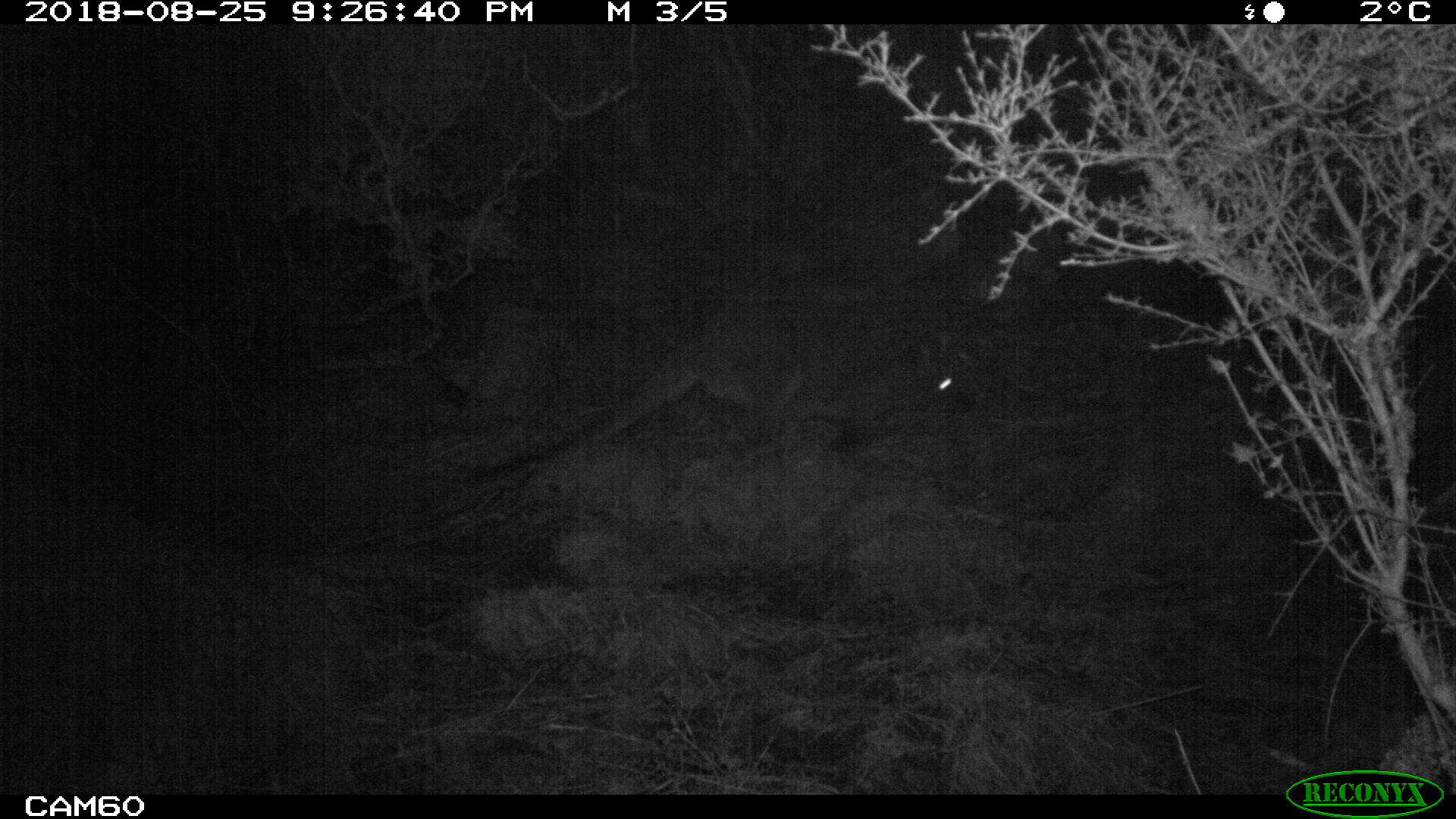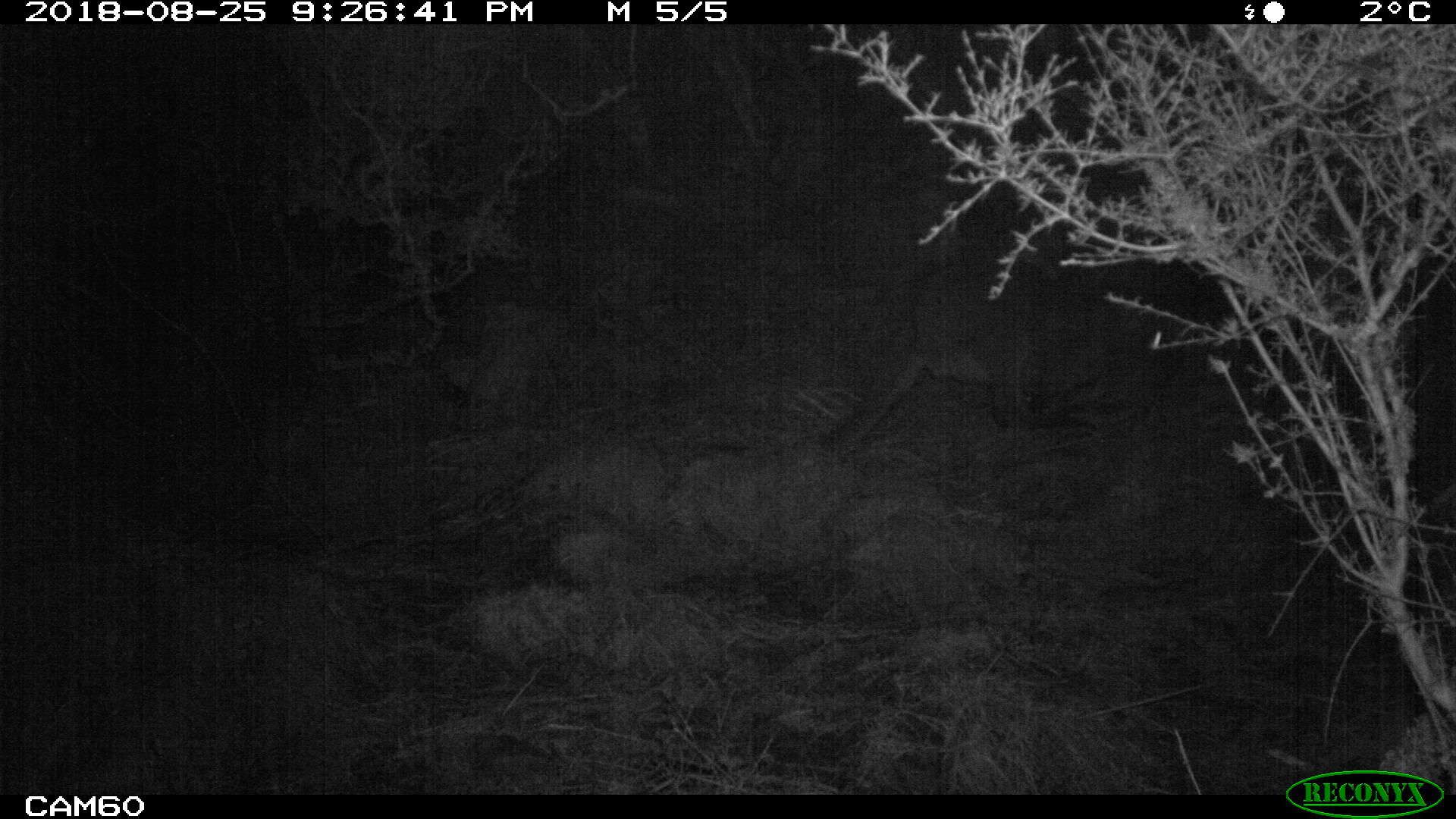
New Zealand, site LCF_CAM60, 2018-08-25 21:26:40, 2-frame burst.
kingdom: Animalia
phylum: Chordata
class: Mammalia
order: Diprotodontia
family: Macropodidae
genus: Notamacropus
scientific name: Notamacropus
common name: wallaby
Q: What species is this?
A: Wallaby (Notamacropus).